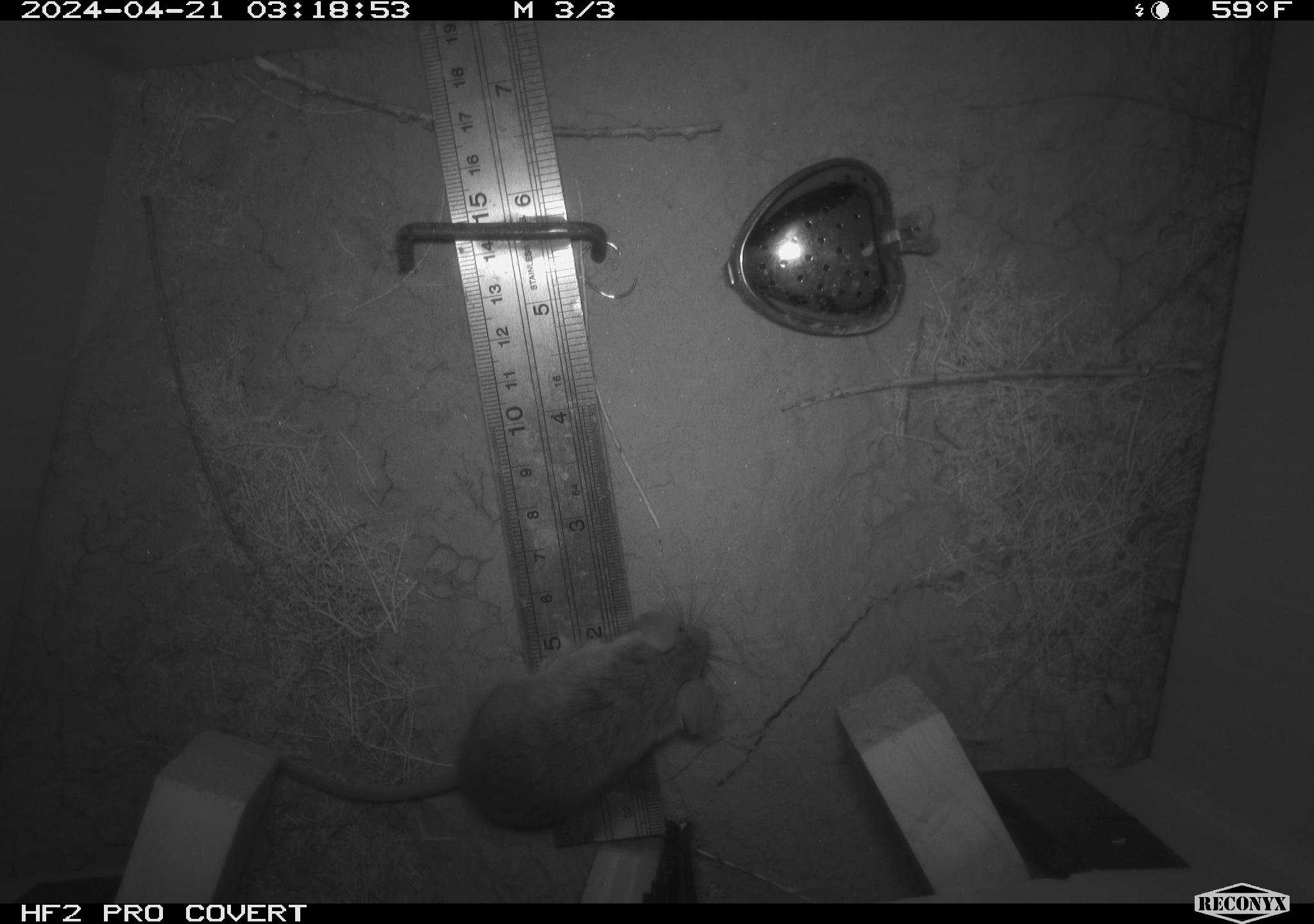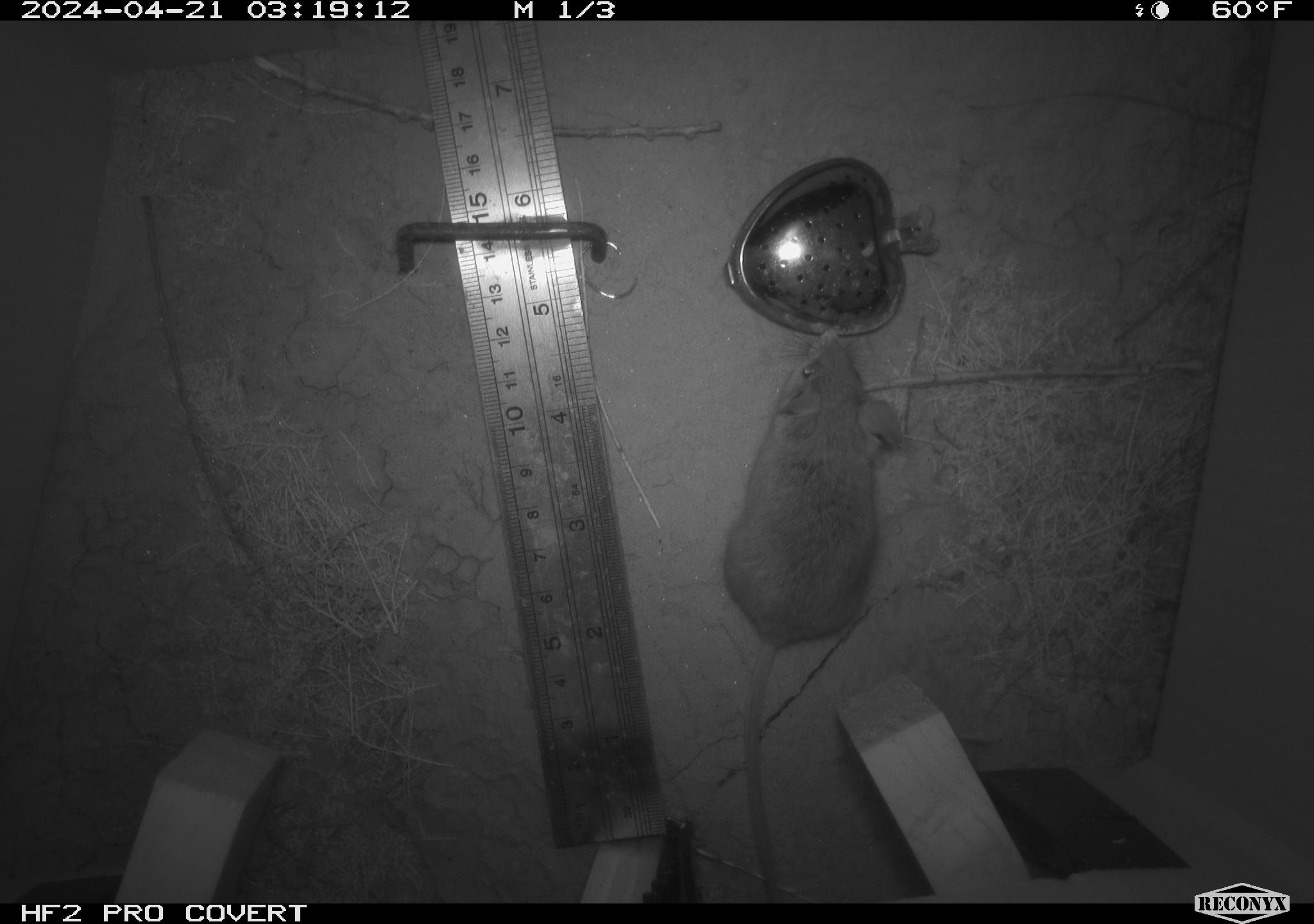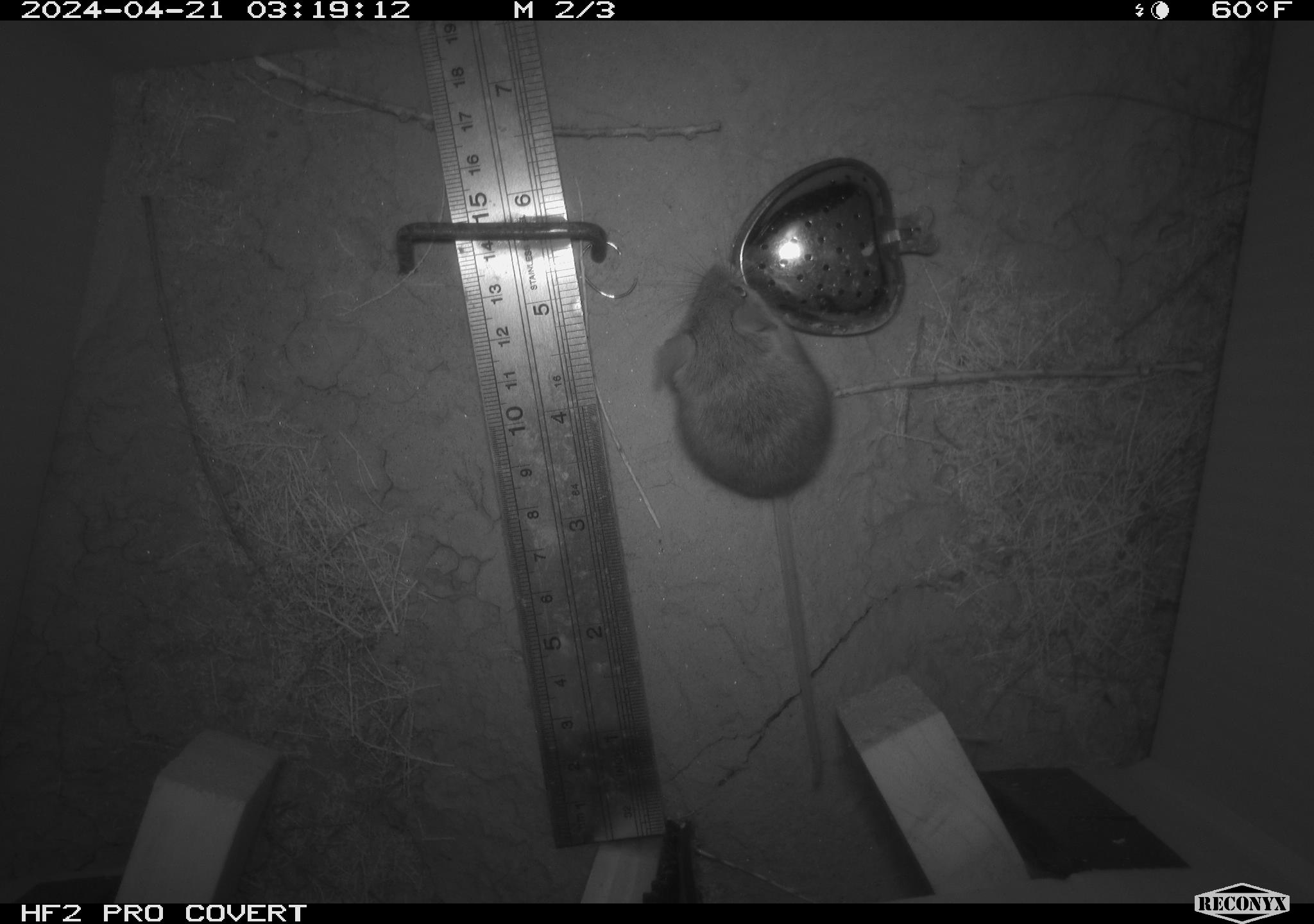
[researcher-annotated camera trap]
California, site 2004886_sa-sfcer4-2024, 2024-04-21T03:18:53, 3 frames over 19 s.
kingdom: Animalia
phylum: Chordata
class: Mammalia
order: Rodentia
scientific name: Rodentia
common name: mouse species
Mouse species (Rodentia).